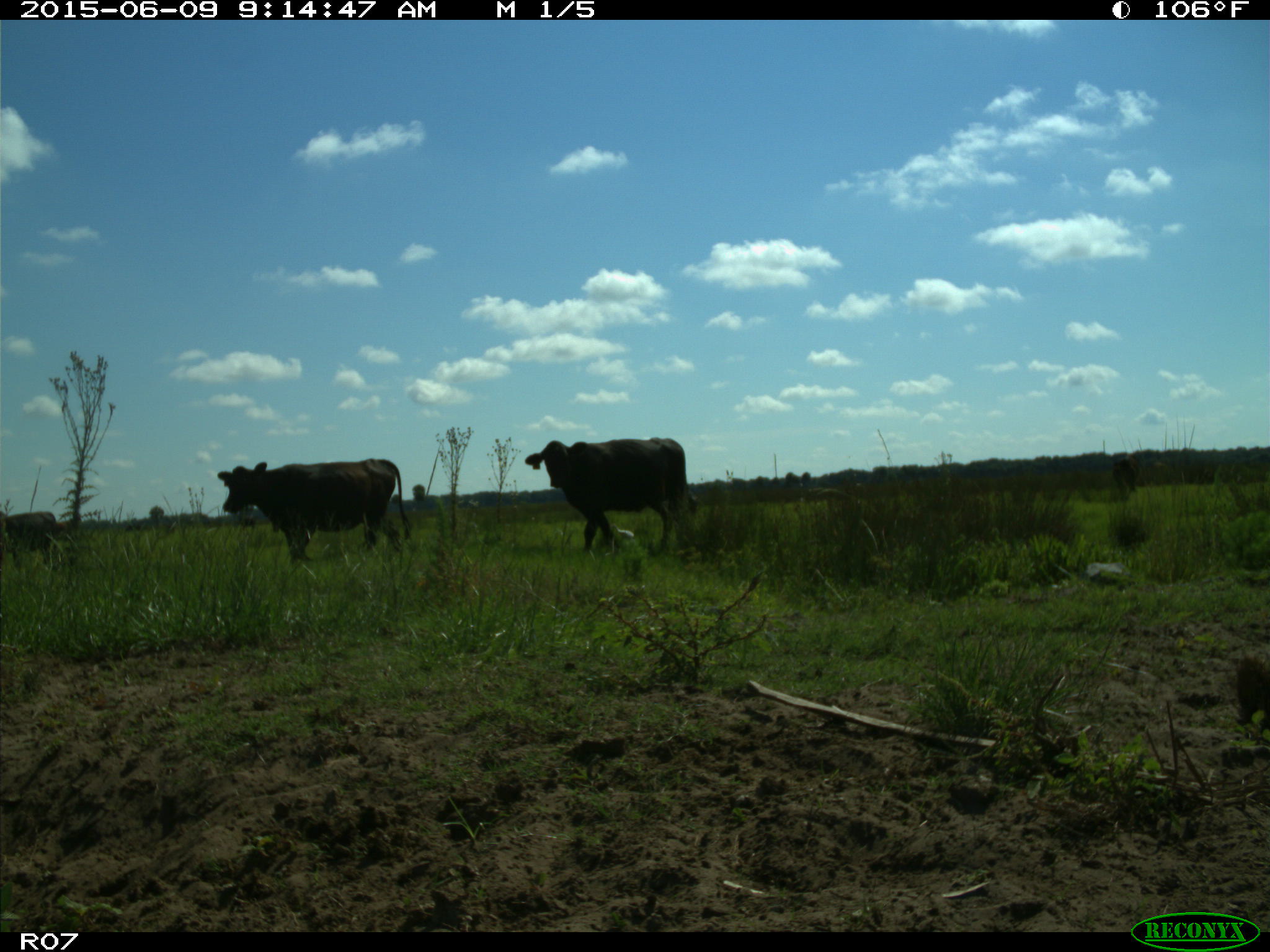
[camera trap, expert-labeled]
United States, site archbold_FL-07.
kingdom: Animalia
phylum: Chordata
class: Mammalia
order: Artiodactyla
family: Bovidae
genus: Bos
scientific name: Bos taurus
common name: domestic cow